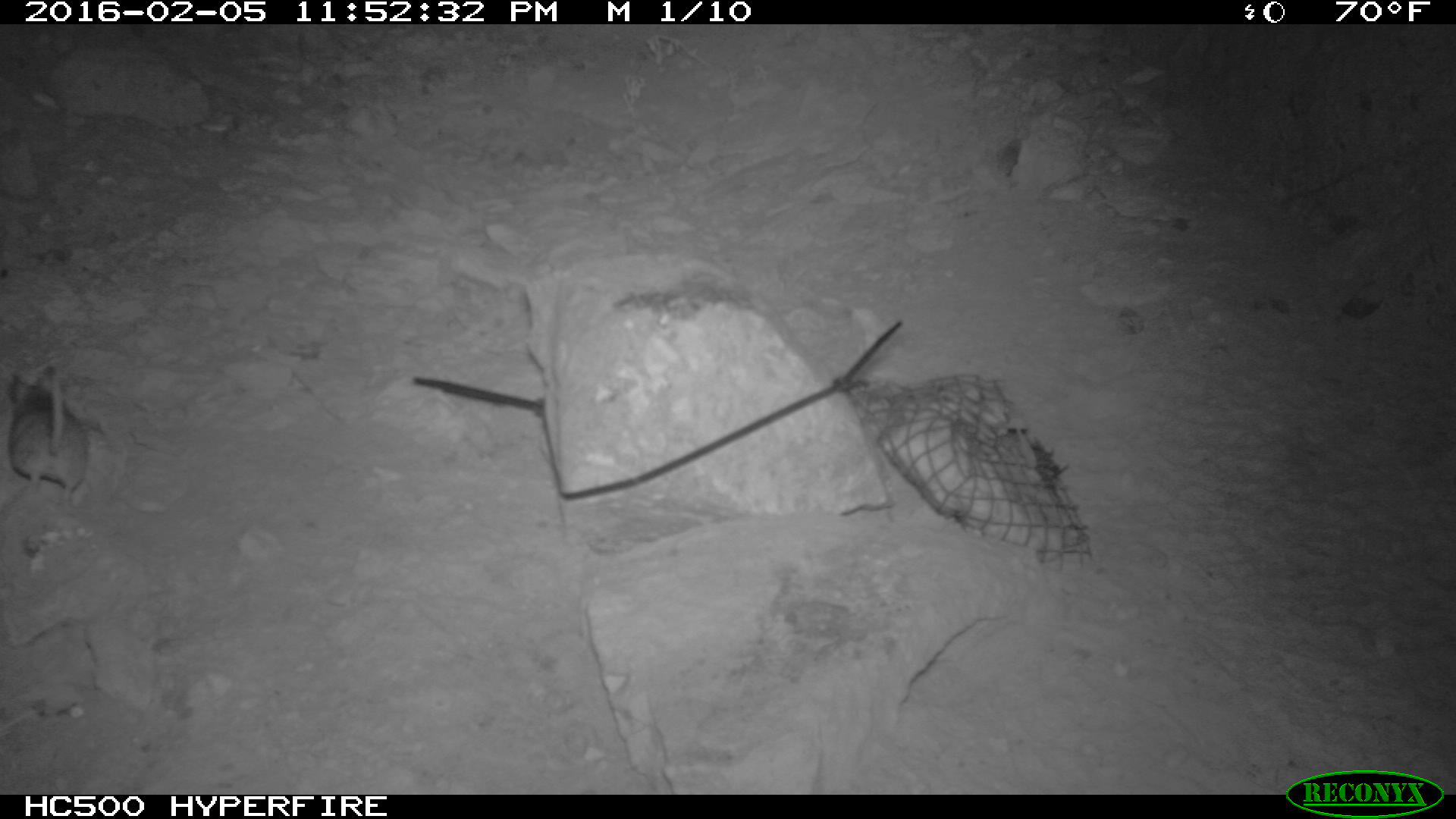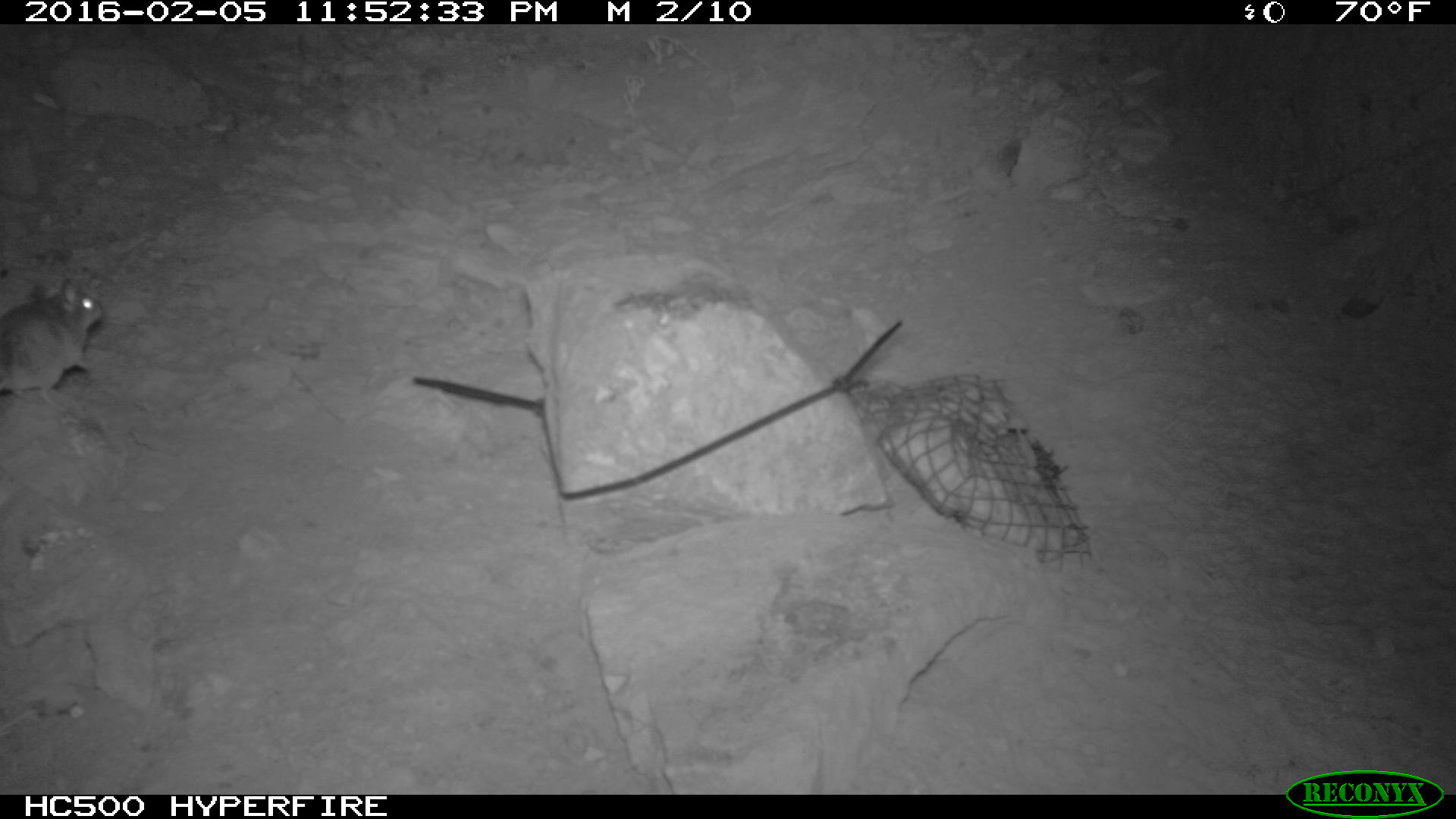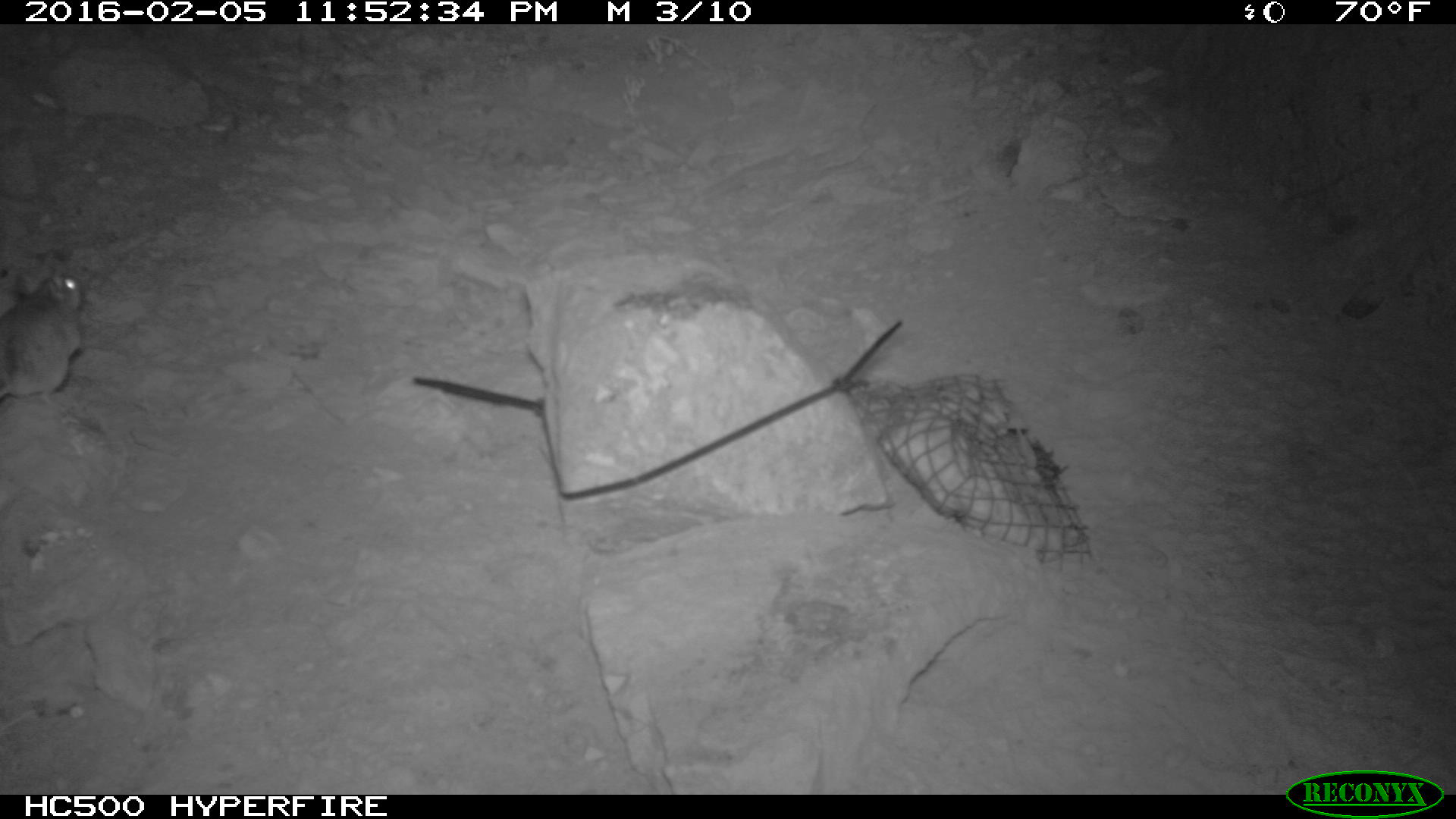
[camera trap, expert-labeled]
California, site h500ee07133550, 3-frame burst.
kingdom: Animalia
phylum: Chordata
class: Mammalia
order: Rodentia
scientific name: Rodentia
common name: rodent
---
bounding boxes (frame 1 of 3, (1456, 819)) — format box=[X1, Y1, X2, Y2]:
rodent: box=[8, 365, 86, 508]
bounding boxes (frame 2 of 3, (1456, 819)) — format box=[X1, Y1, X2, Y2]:
rodent: box=[0, 275, 103, 409]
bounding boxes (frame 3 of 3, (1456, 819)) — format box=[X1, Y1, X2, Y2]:
rodent: box=[0, 267, 86, 400]